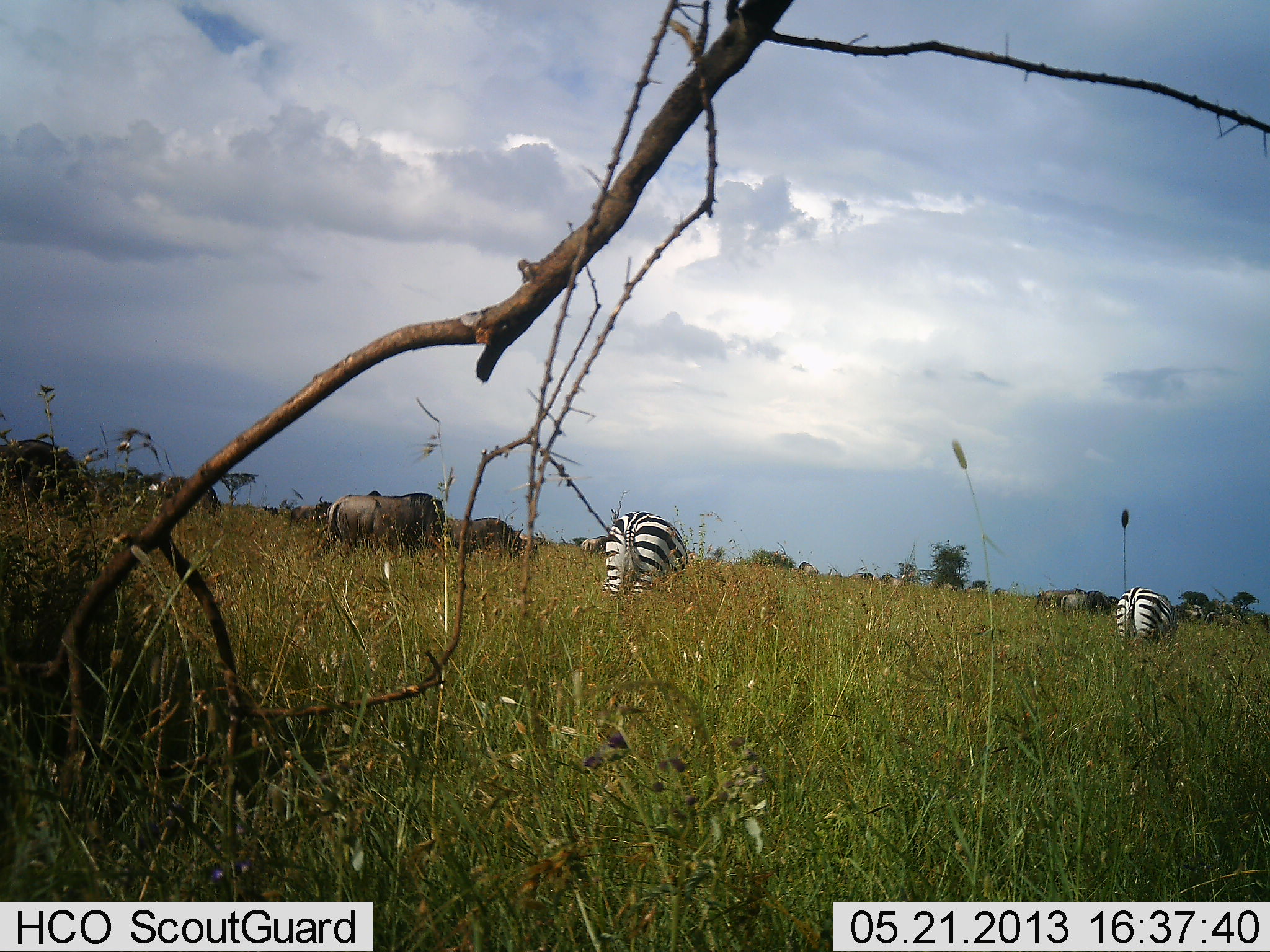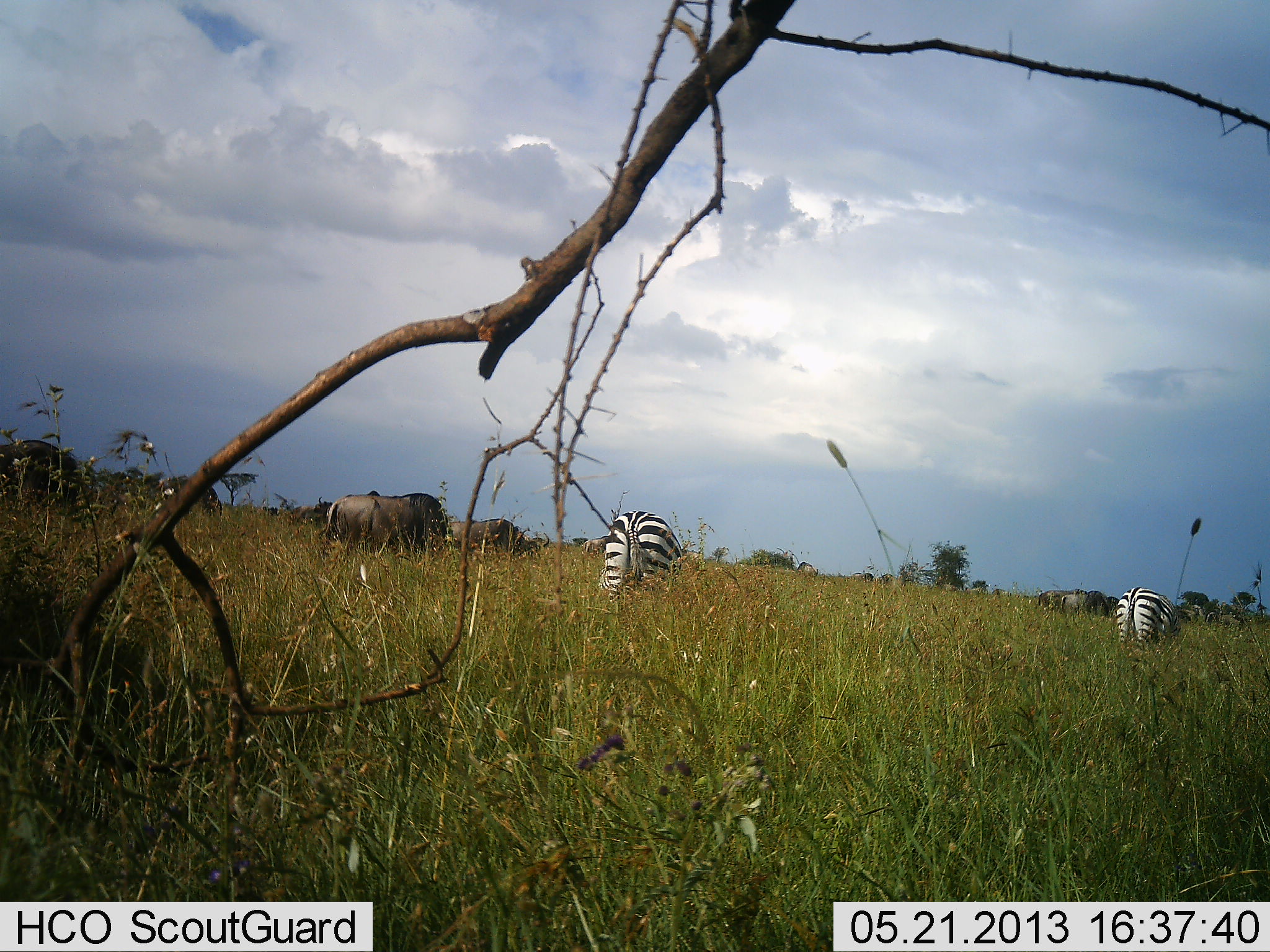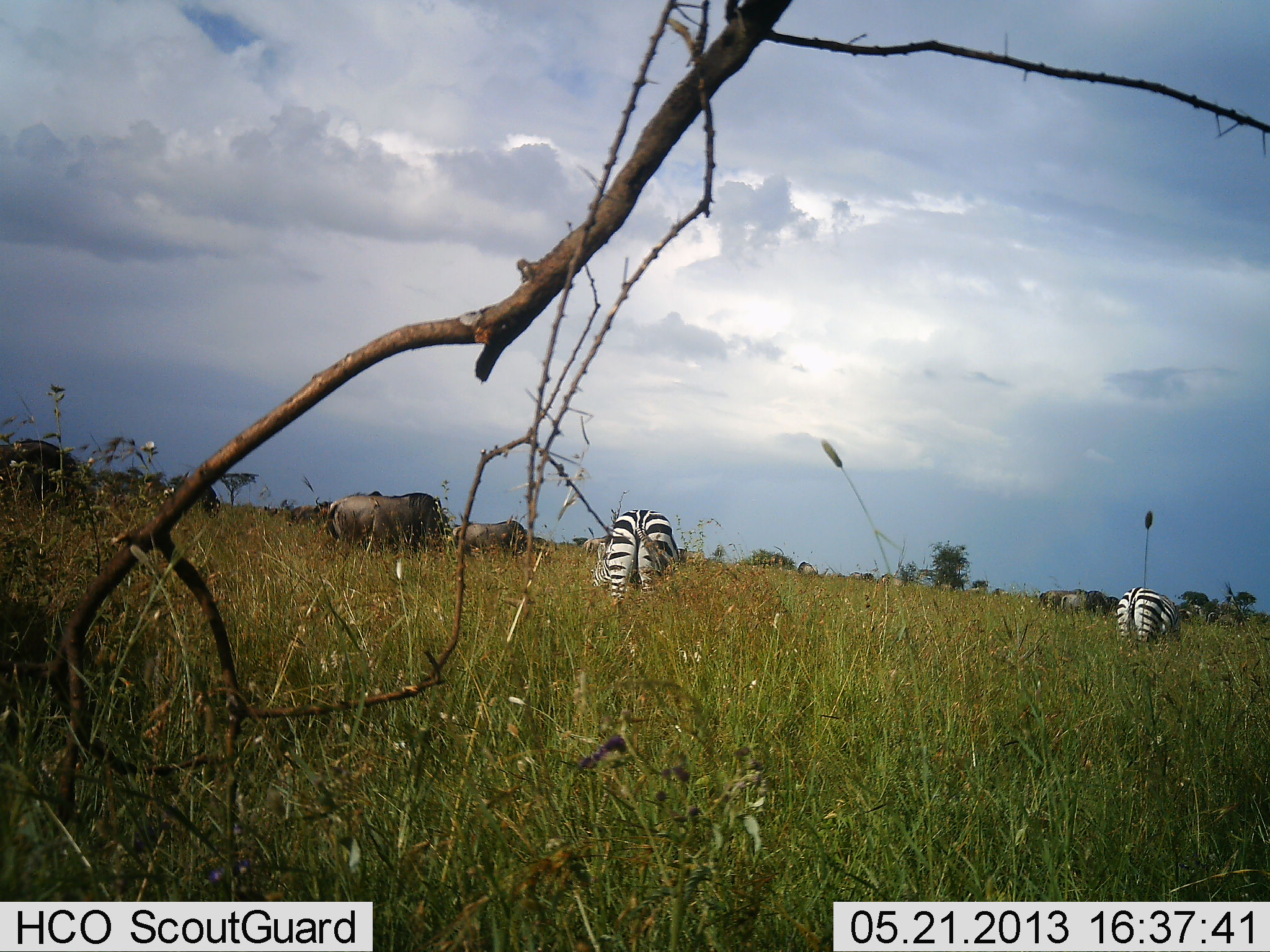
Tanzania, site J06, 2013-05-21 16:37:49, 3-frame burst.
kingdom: Animalia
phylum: Chordata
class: Mammalia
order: Artiodactyla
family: Bovidae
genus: Connochaetes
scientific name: Connochaetes taurinus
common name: blue wildebeest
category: wildebeest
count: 6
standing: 40%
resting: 0%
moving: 33%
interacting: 7%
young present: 0%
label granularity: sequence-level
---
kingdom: Animalia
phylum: Chordata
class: Mammalia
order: Perissodactyla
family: Equidae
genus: Equus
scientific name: Equus quagga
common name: plains zebra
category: zebra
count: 2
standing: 25%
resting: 0%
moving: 11%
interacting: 0%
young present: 0%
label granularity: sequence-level